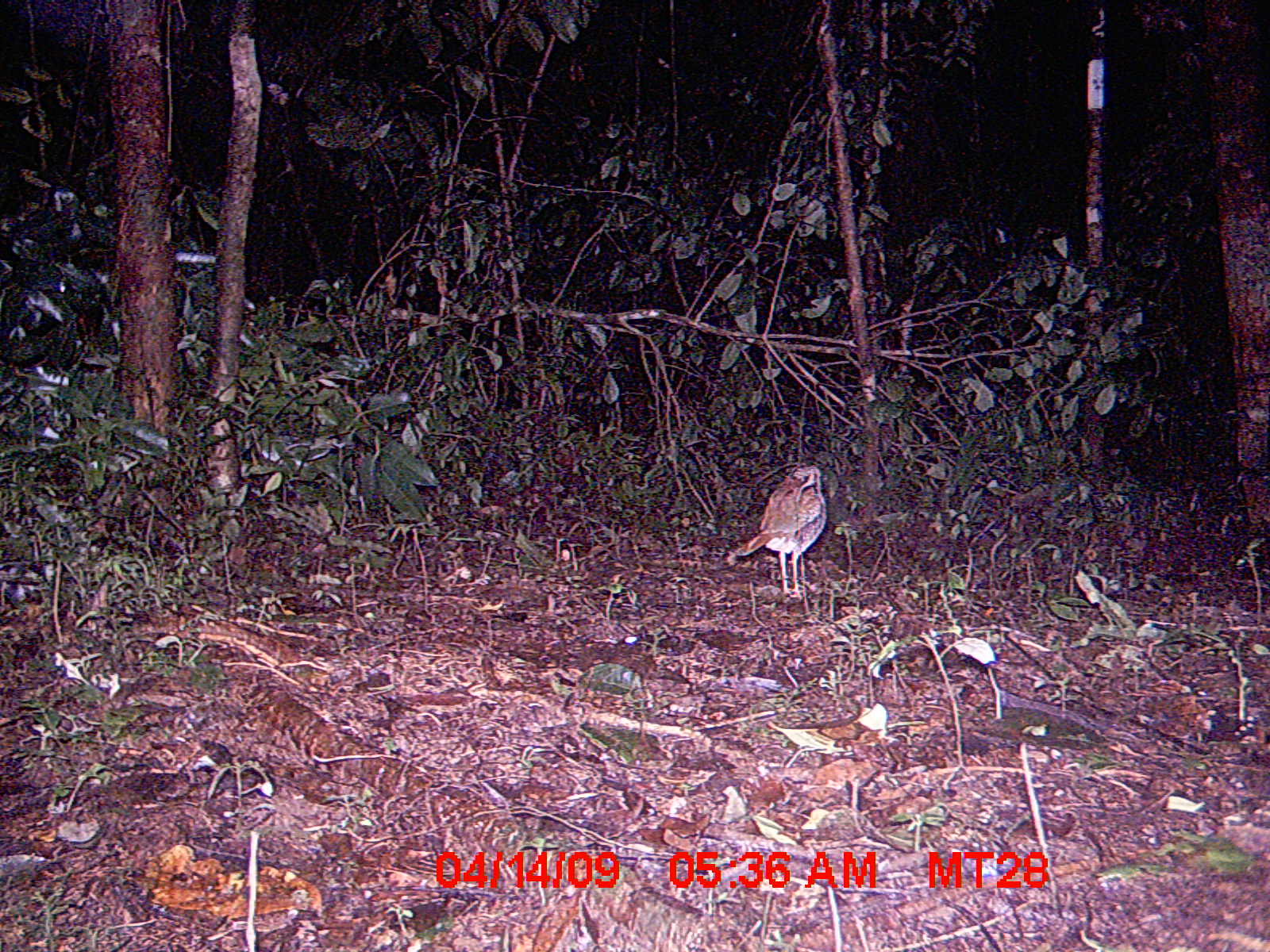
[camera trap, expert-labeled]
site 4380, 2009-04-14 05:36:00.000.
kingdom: Animalia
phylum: Chordata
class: Aves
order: Coraciiformes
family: Brachypteraciidae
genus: Brachypteracias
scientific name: Brachypteracias squamiger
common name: scaly ground-roller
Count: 1.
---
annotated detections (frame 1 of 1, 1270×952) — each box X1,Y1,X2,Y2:
brachypteracias squamiger: 734,463,827,593